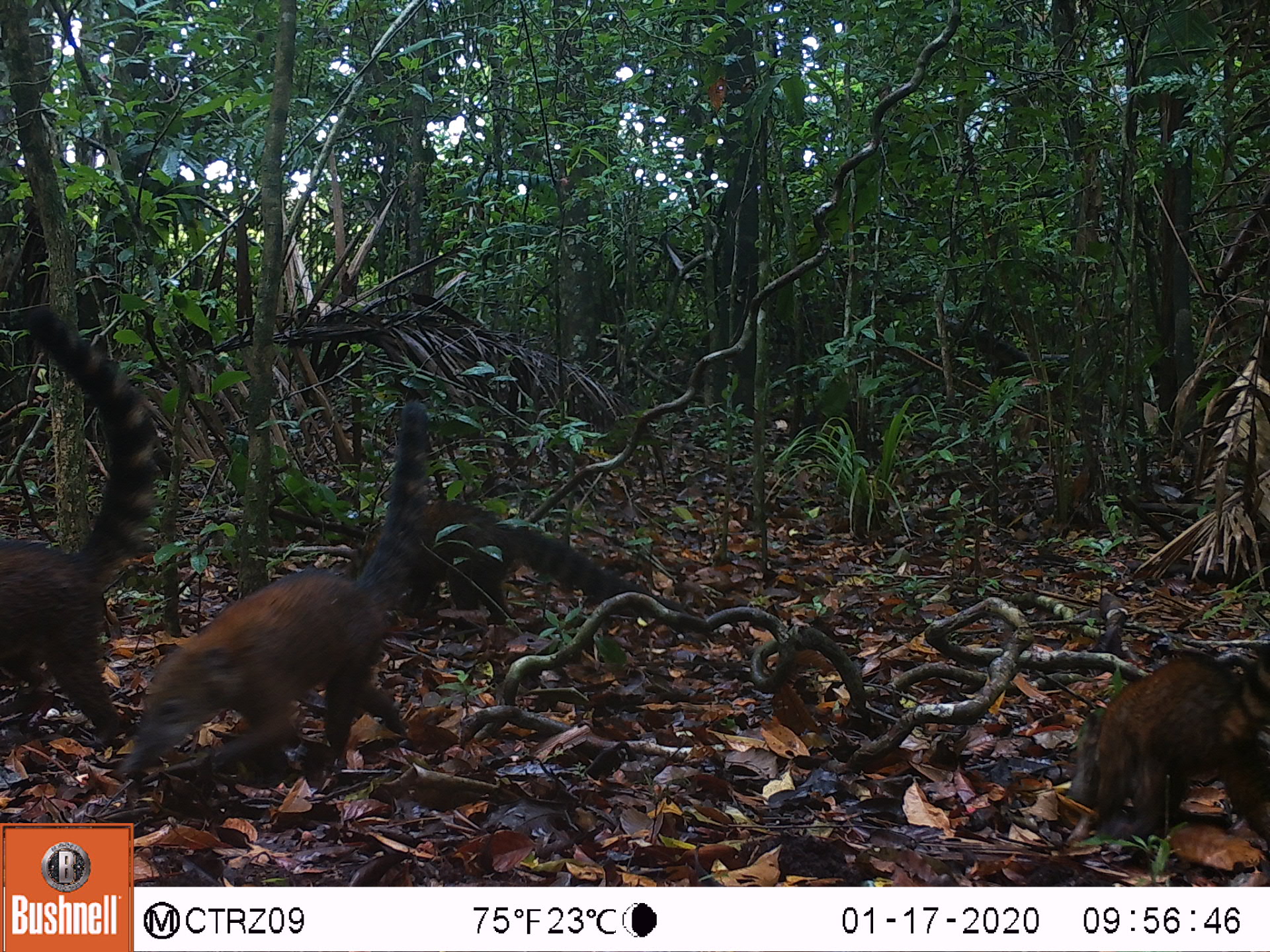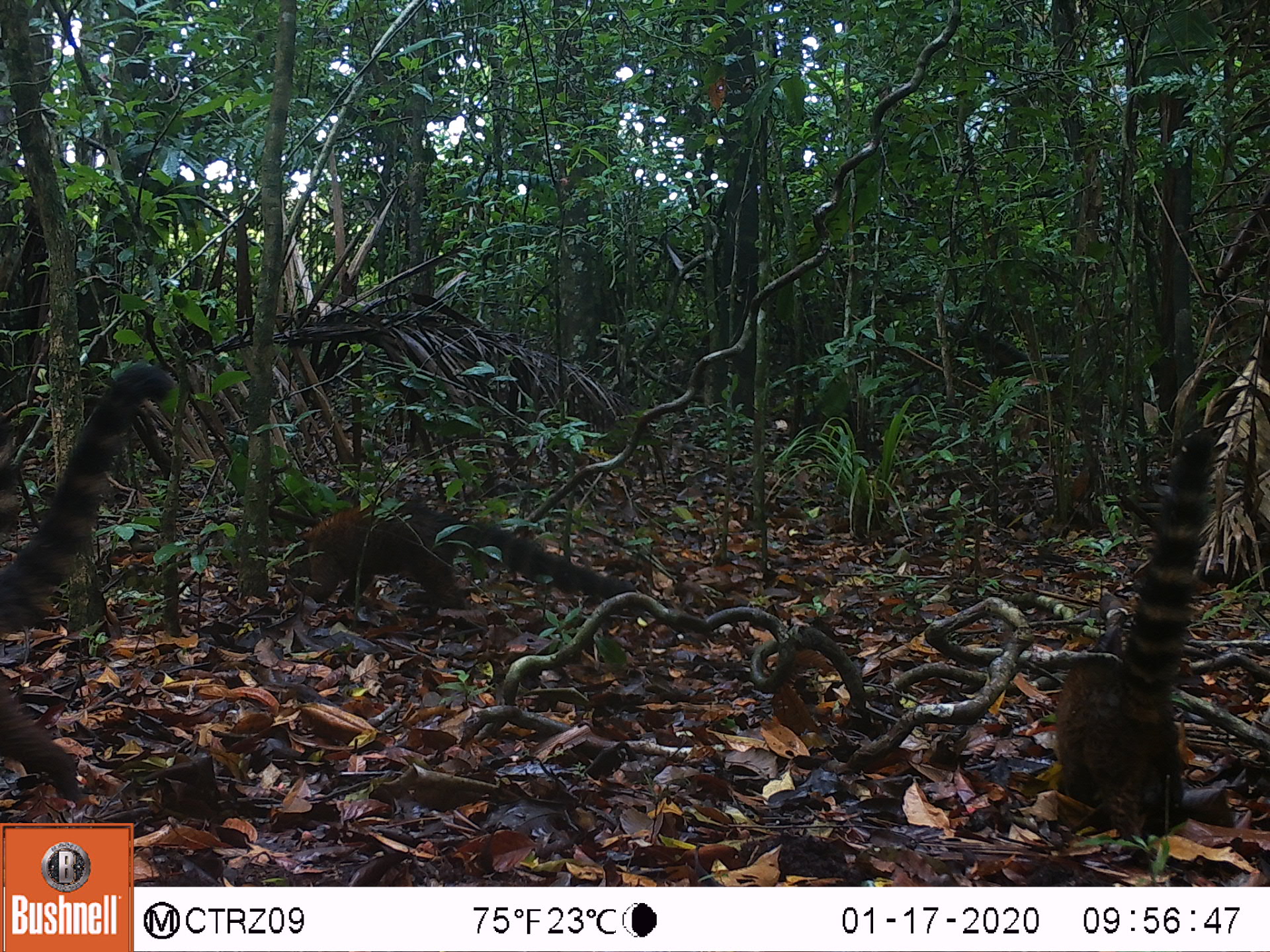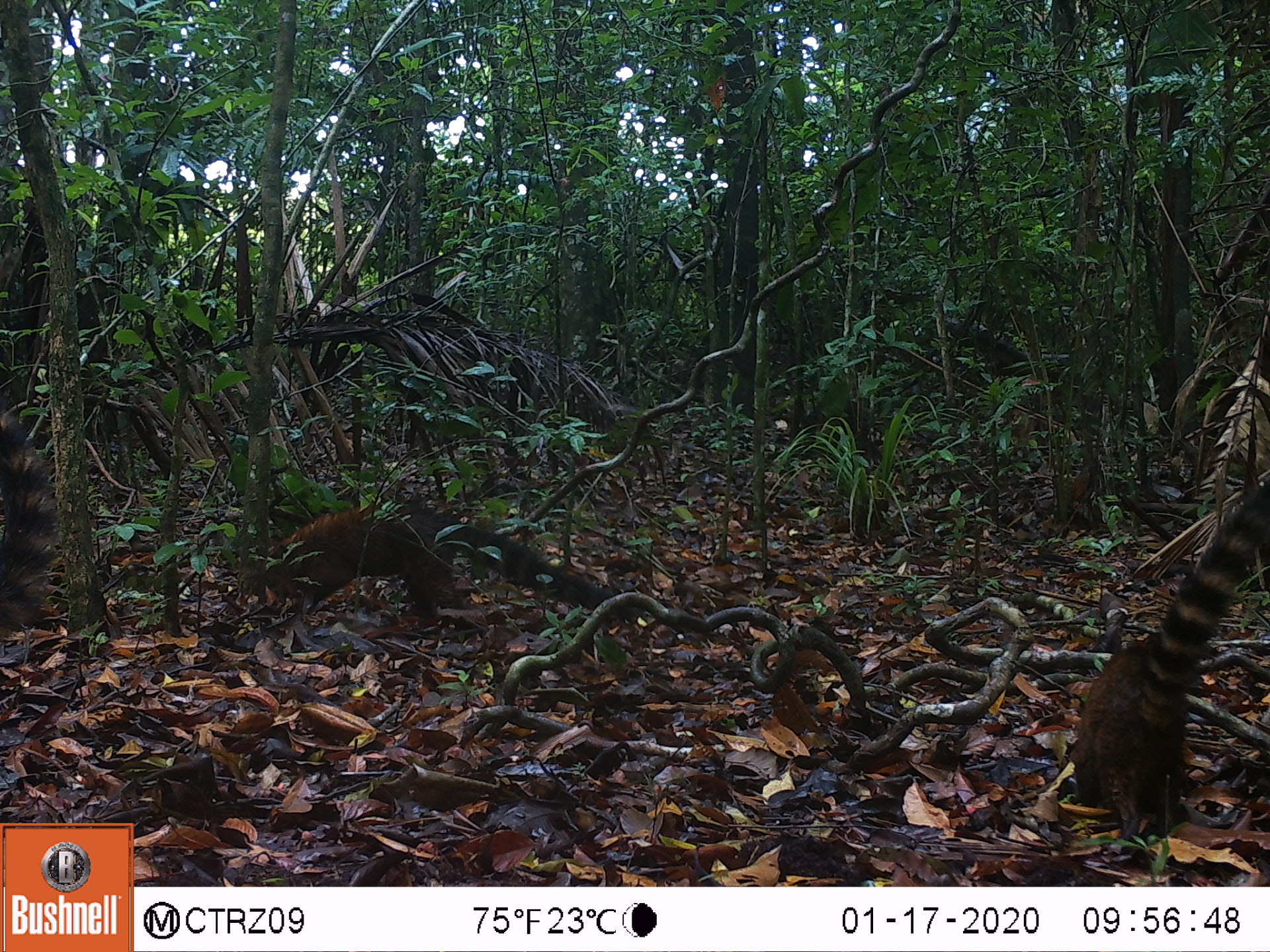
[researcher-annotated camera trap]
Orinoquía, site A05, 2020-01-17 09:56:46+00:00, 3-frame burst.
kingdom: Animalia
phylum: Chordata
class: Mammalia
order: Carnivora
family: Procyonidae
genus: Nasua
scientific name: Nasua nasua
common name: south american coati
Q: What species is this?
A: South american coati (Nasua nasua).